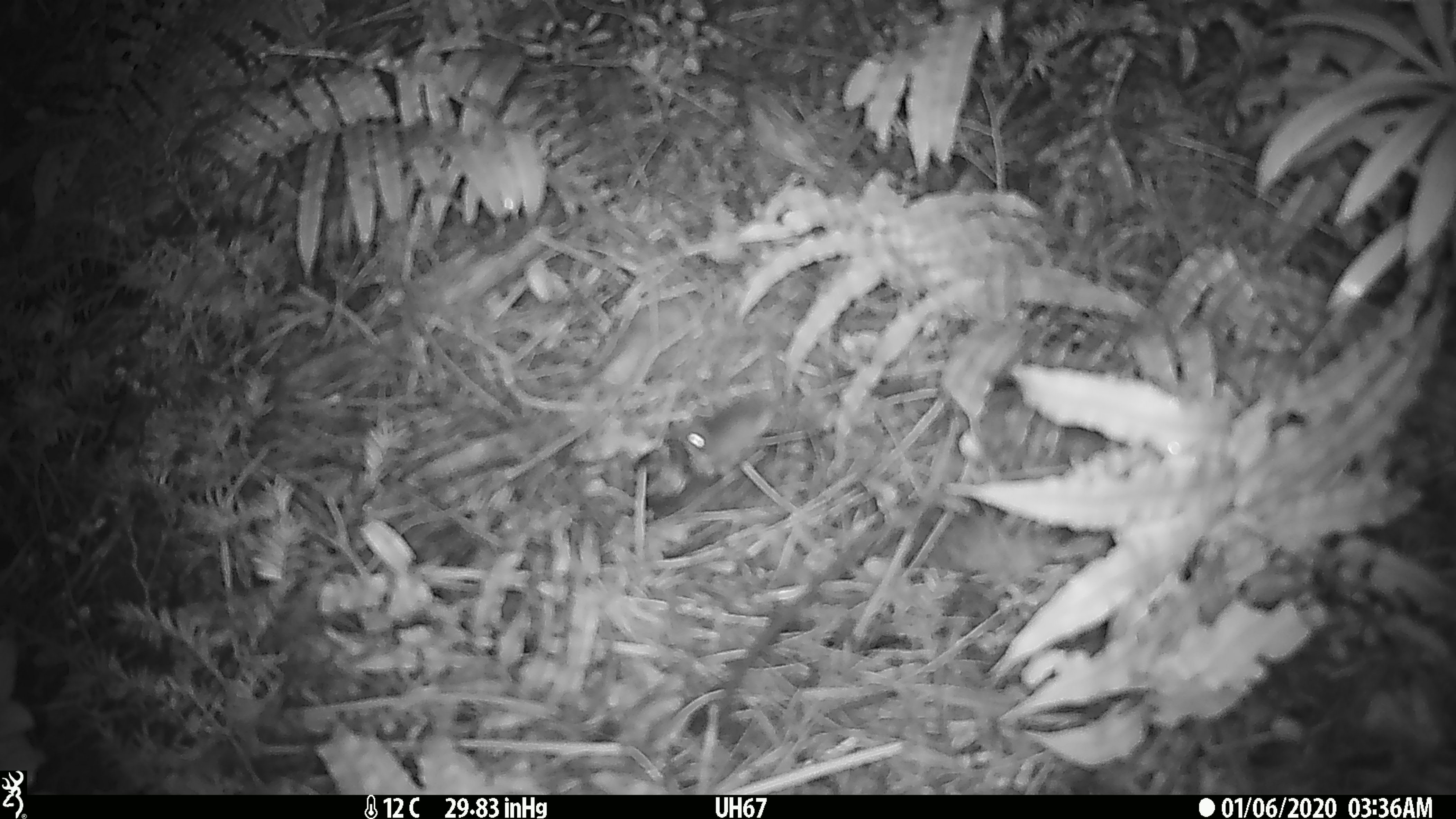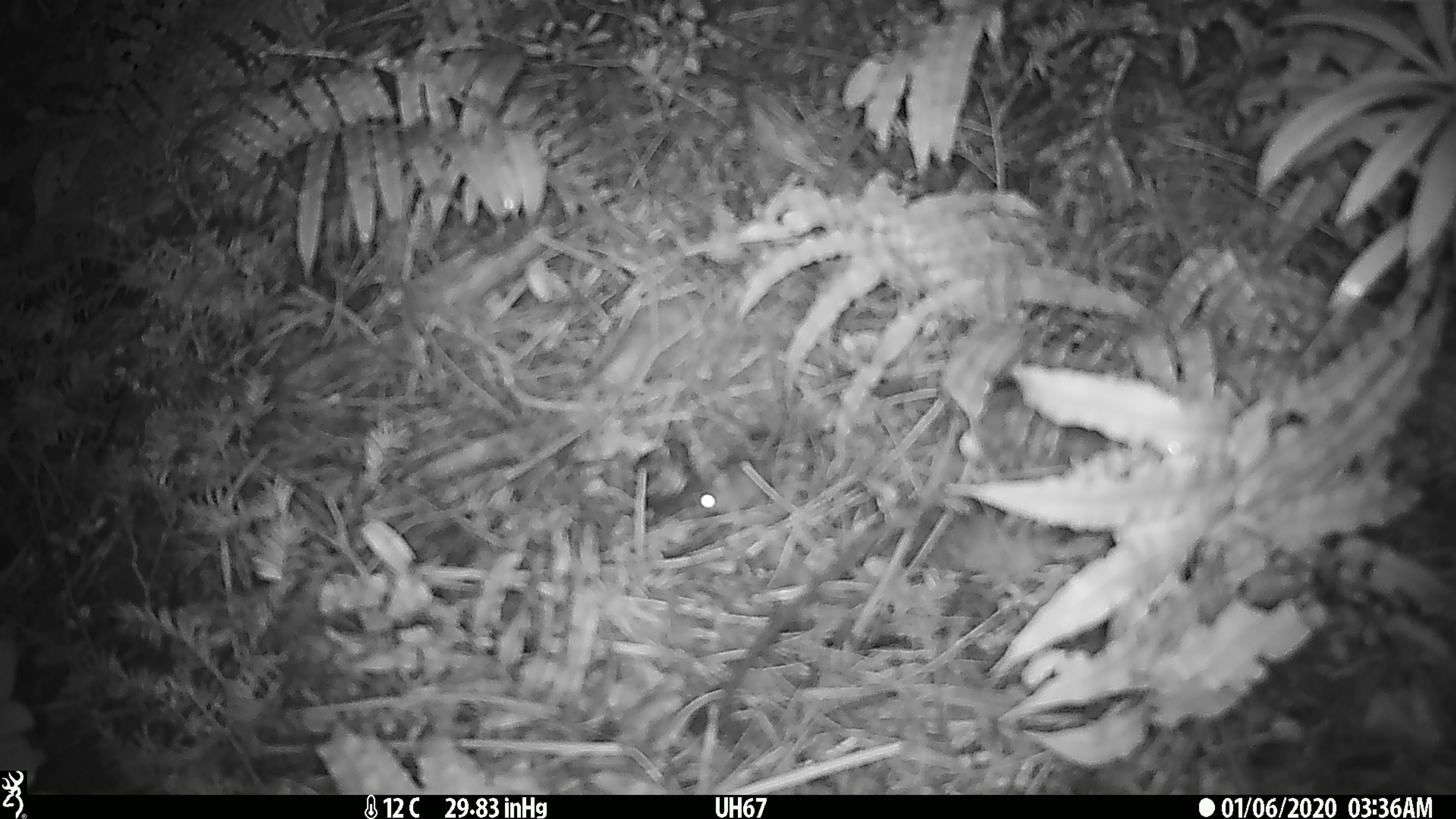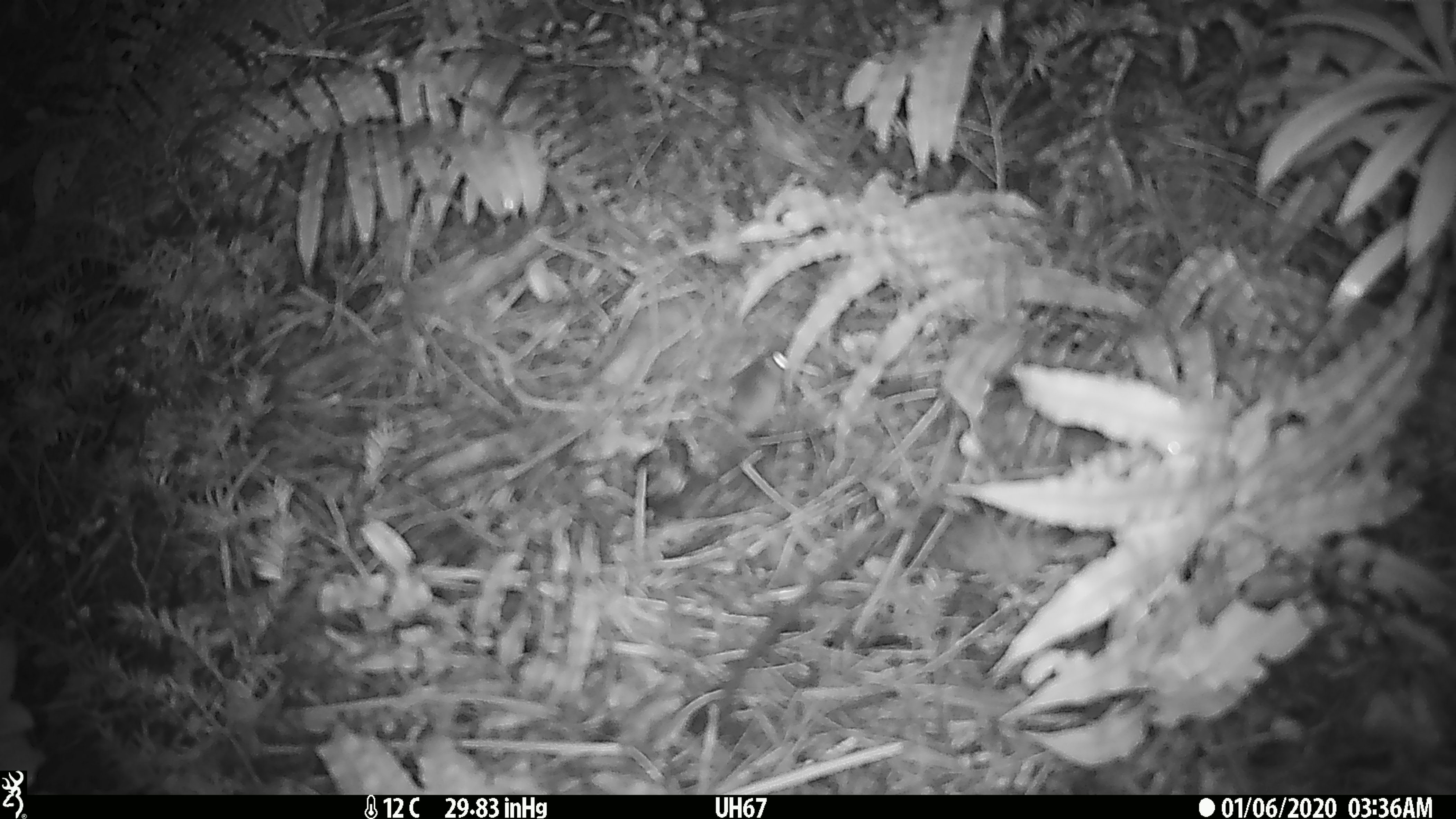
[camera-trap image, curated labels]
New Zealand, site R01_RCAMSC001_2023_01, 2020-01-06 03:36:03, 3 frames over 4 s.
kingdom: Animalia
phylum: Chordata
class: Mammalia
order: Rodentia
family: Muridae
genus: Mus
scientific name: Mus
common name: mouse